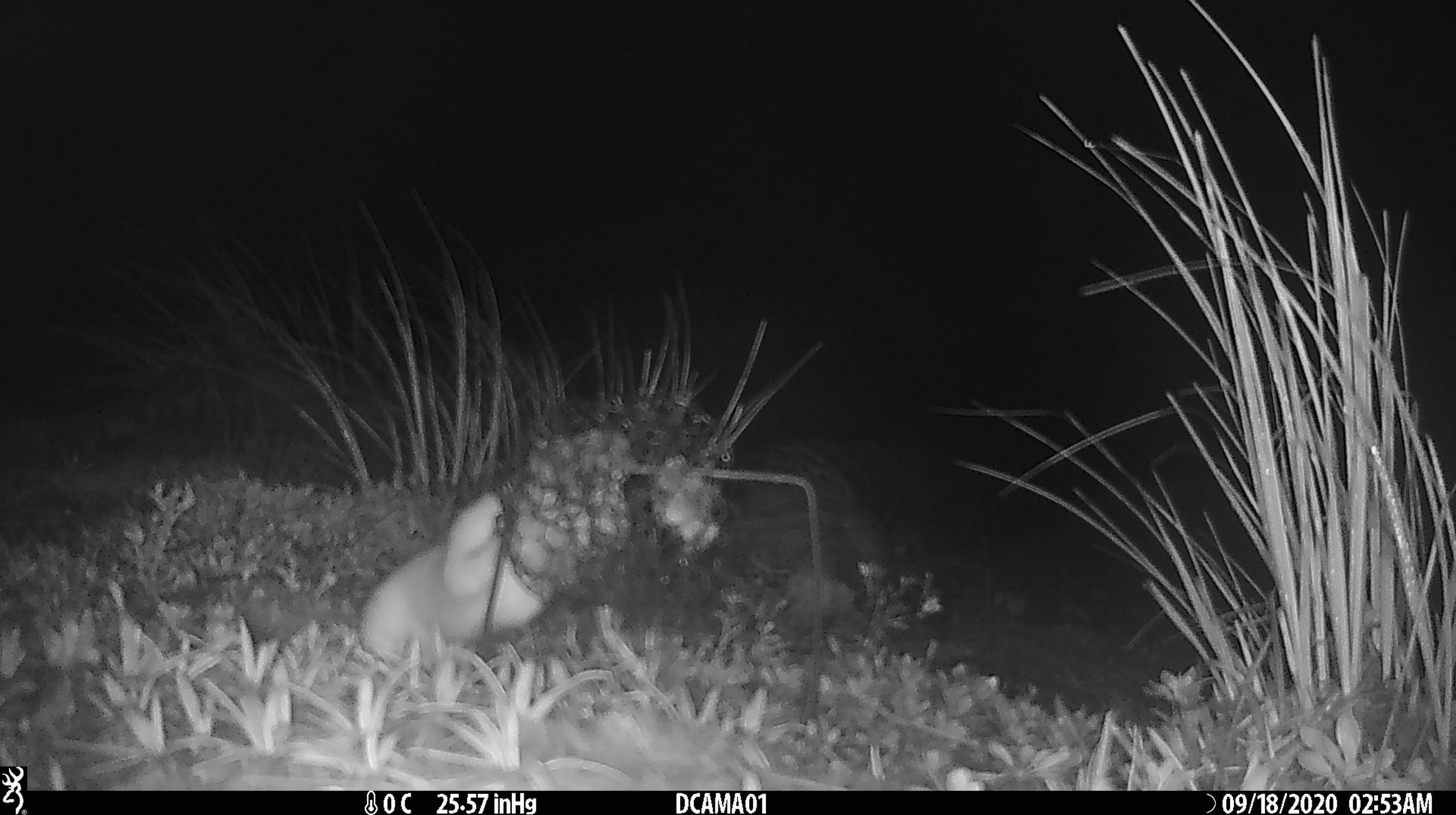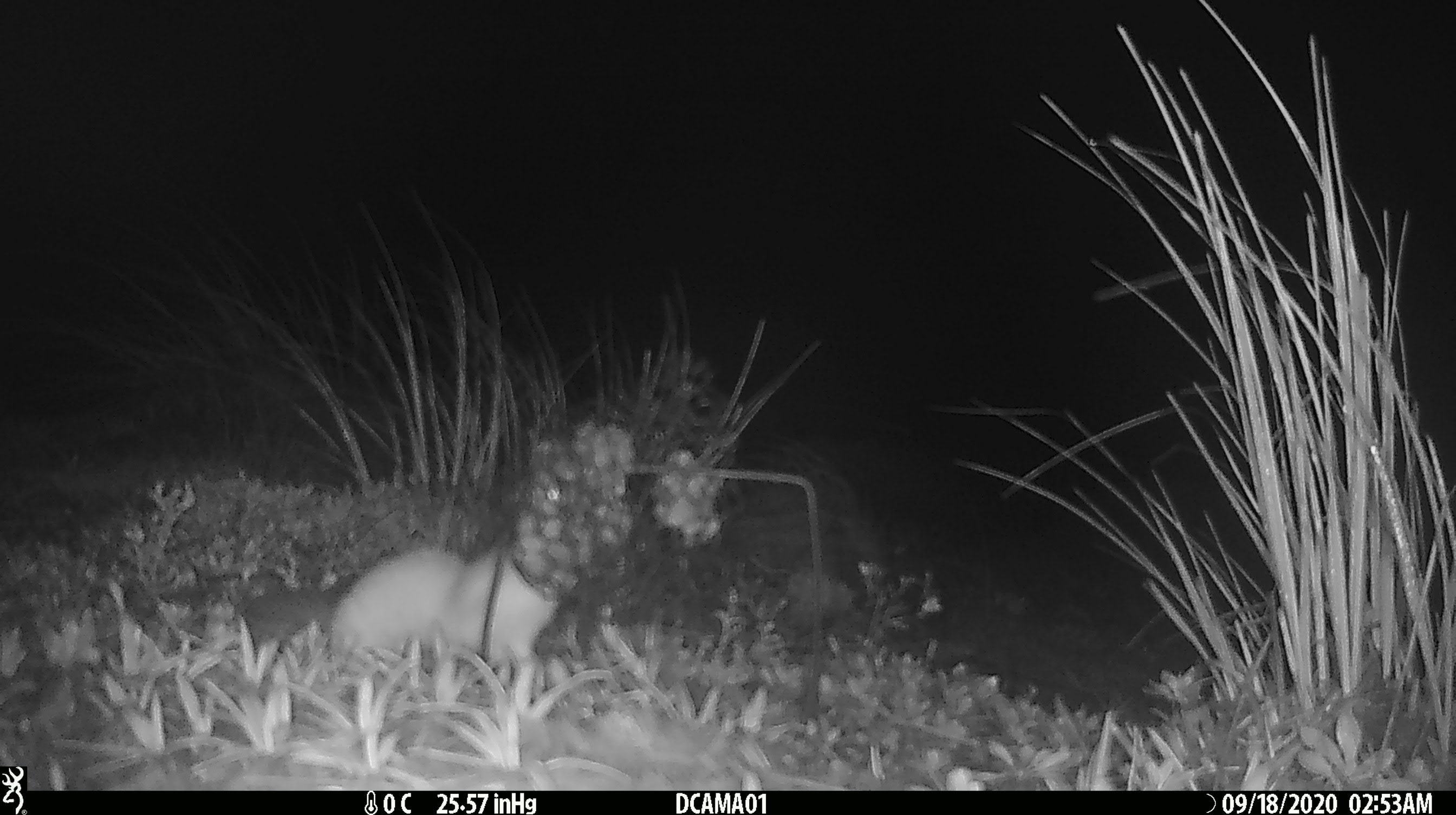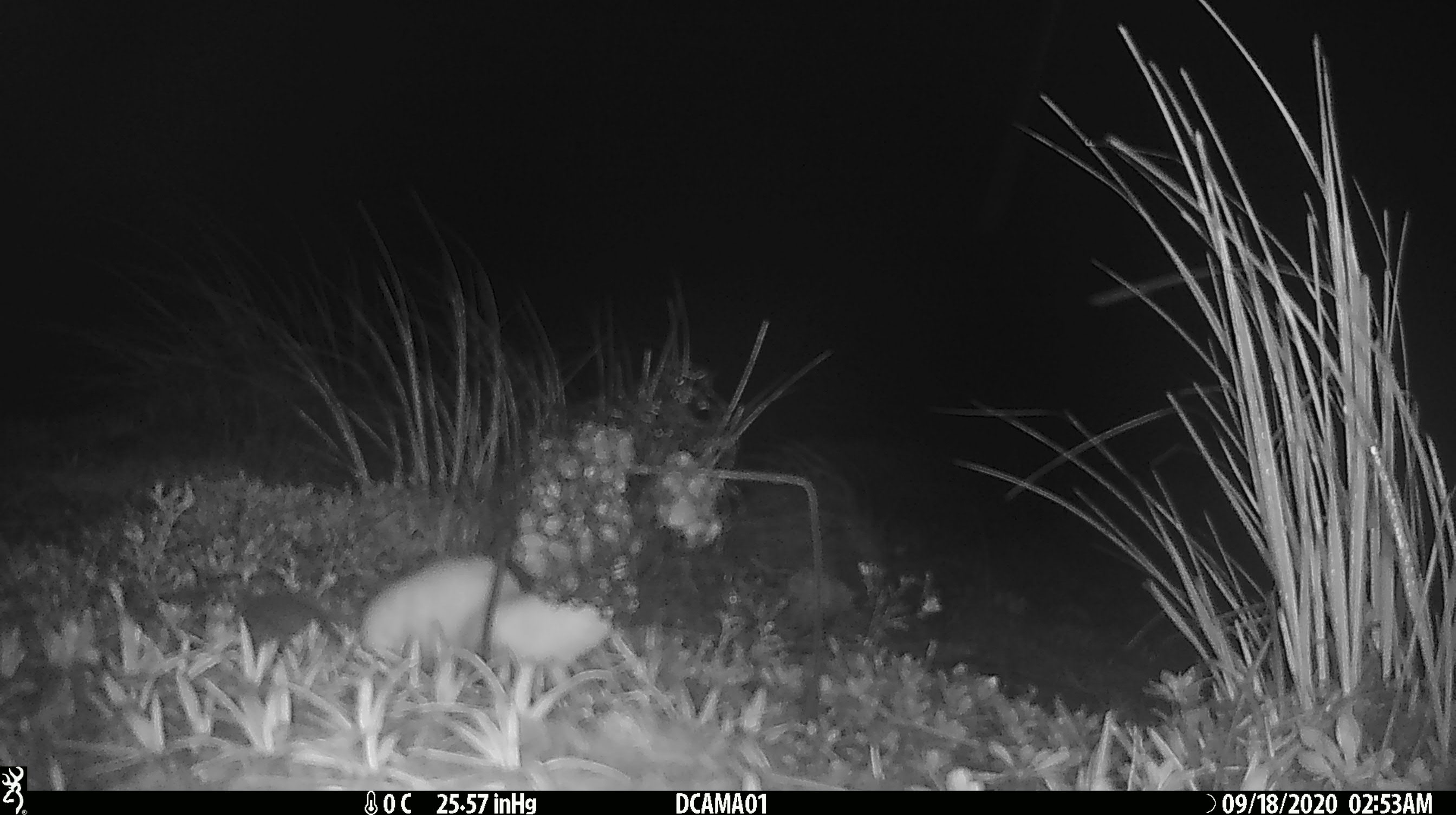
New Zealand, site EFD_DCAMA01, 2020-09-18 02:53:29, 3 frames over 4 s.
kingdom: Animalia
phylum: Chordata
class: Mammalia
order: Carnivora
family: Mustelidae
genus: Mustela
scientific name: Mustela nivalis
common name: least weasel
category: weasel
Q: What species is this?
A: Weasel (least weasel) (Mustela nivalis).